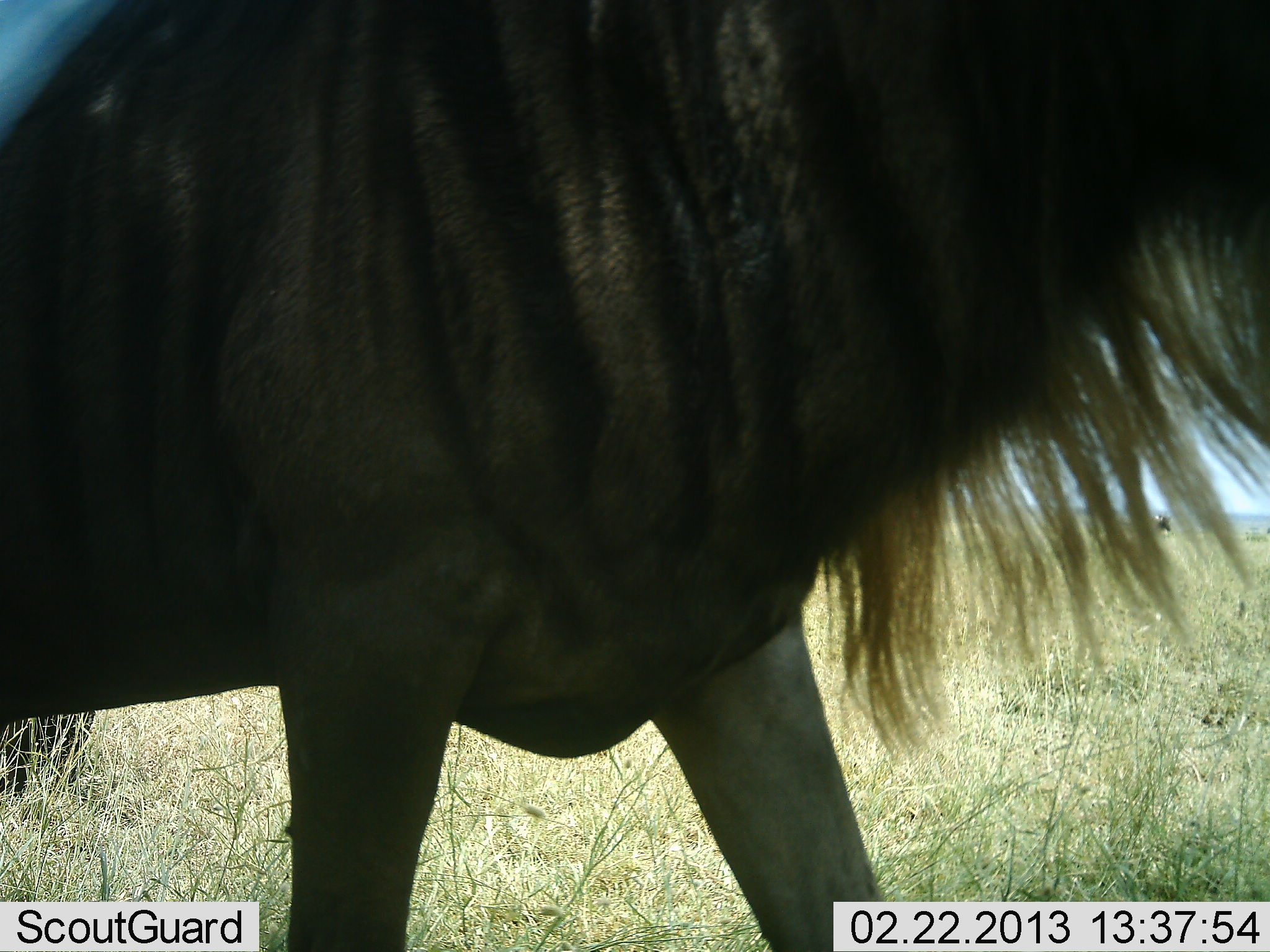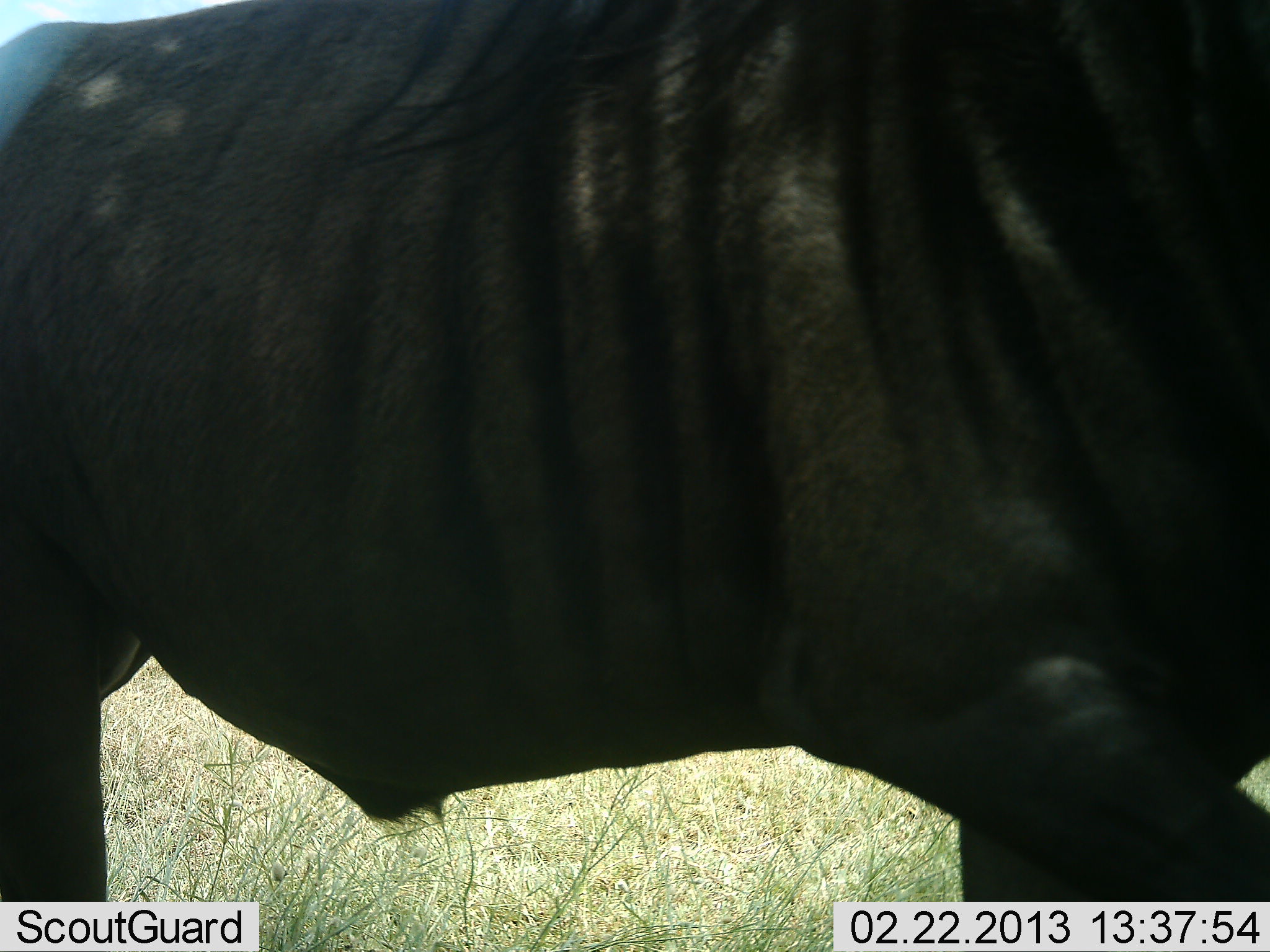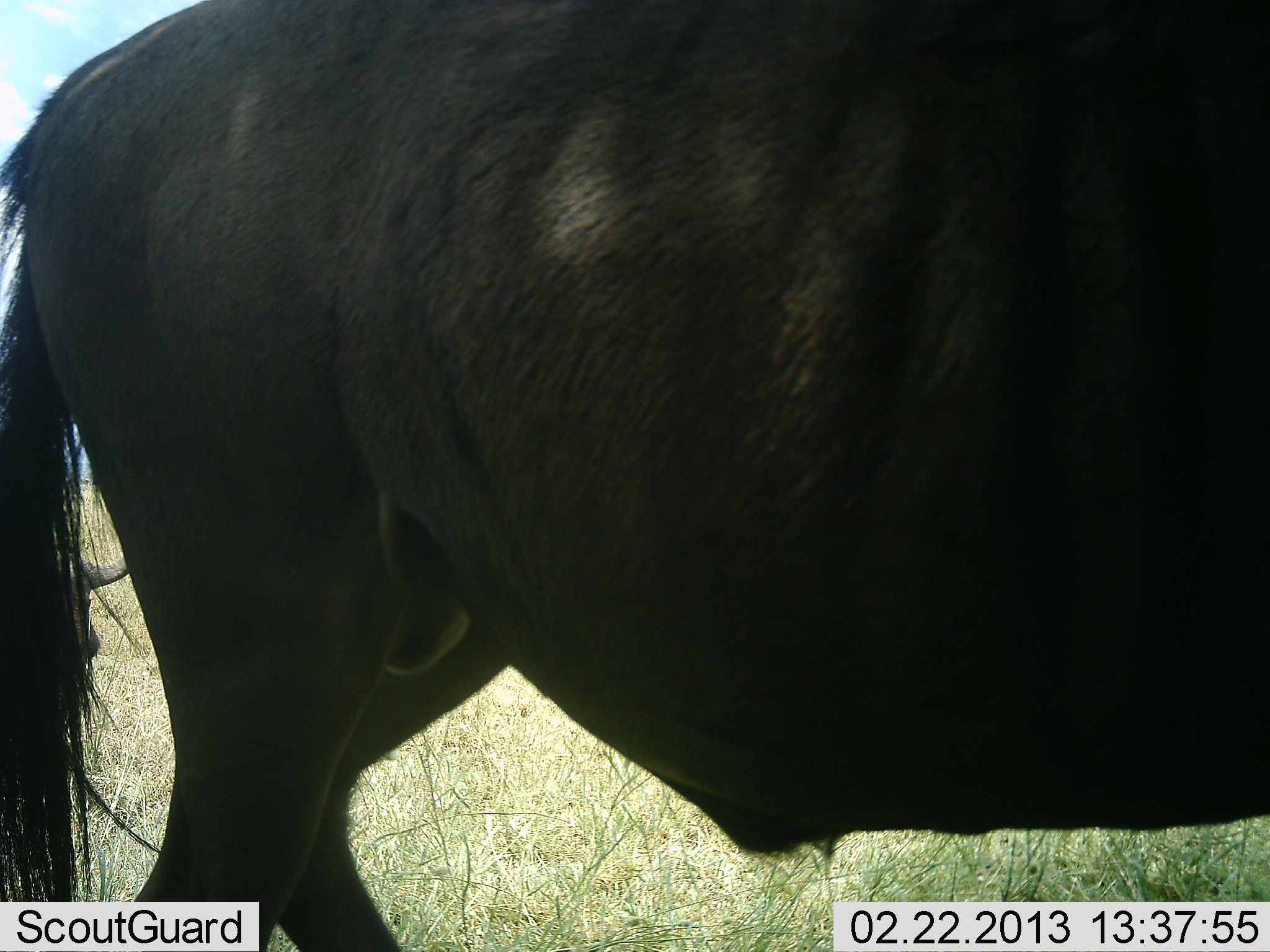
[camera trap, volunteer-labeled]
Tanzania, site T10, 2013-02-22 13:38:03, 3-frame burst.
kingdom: Animalia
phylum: Chordata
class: Mammalia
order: Artiodactyla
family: Bovidae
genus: Connochaetes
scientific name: Connochaetes taurinus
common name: blue wildebeest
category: wildebeest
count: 1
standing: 36%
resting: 7%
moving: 71%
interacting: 0%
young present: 0%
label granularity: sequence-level